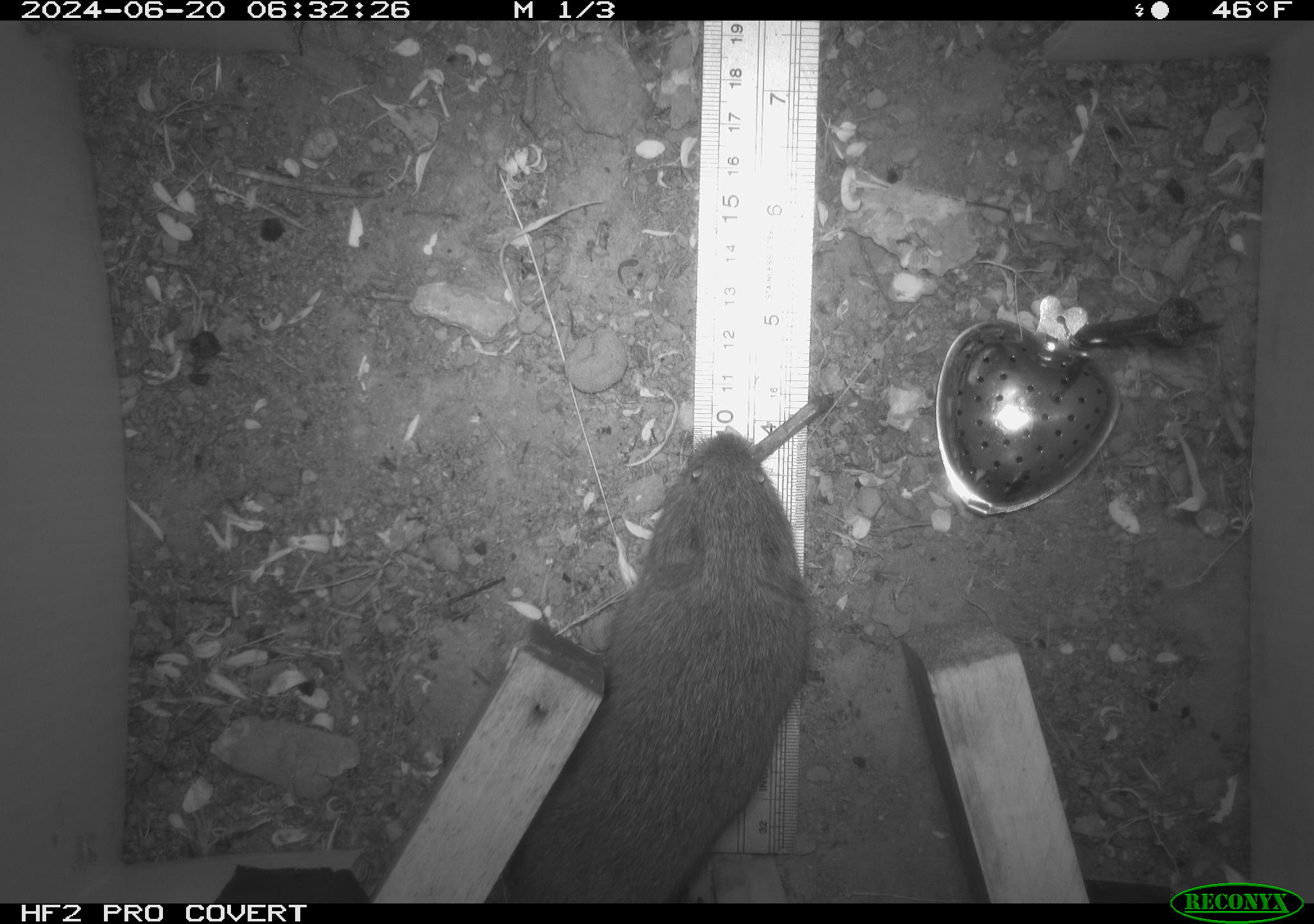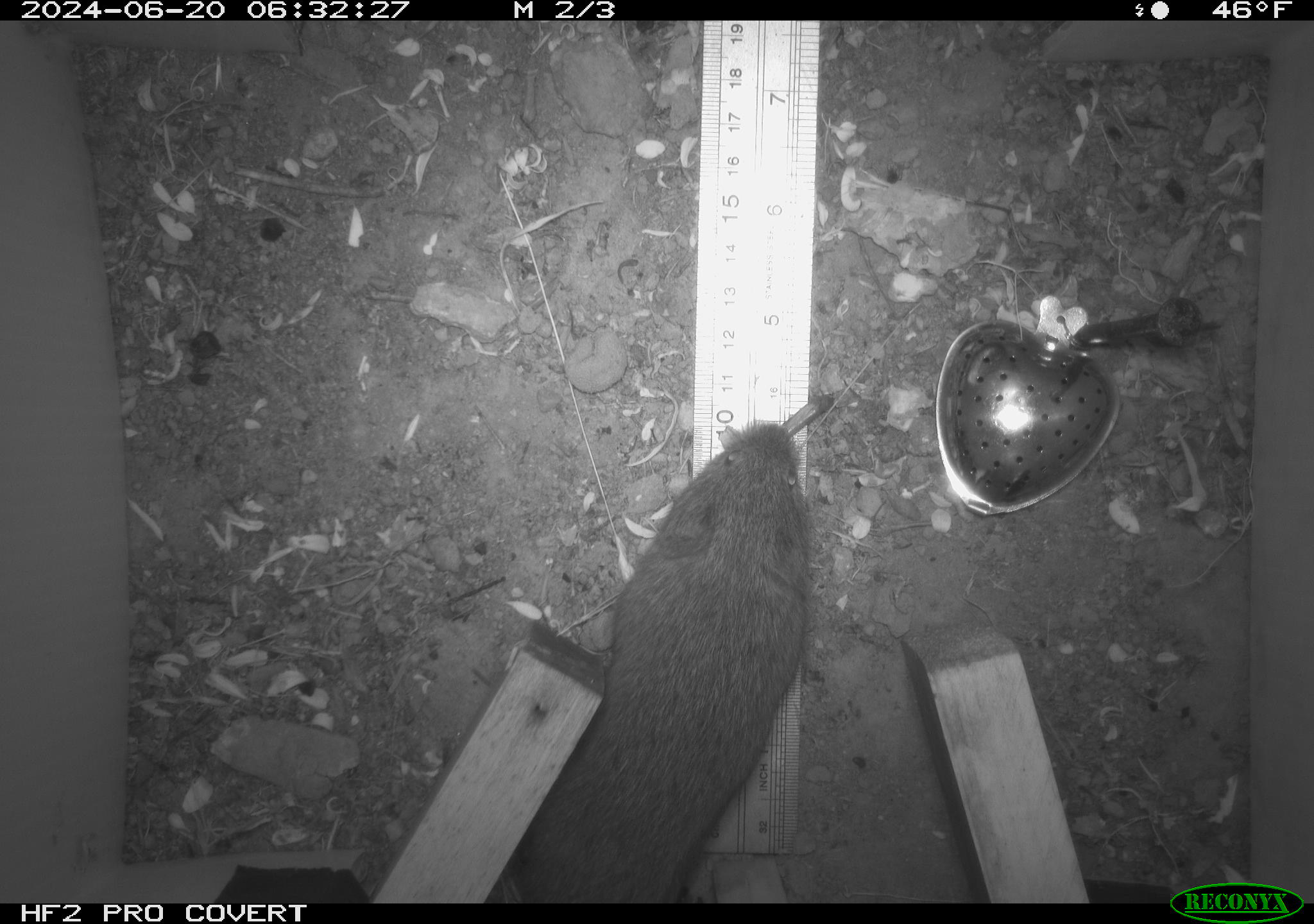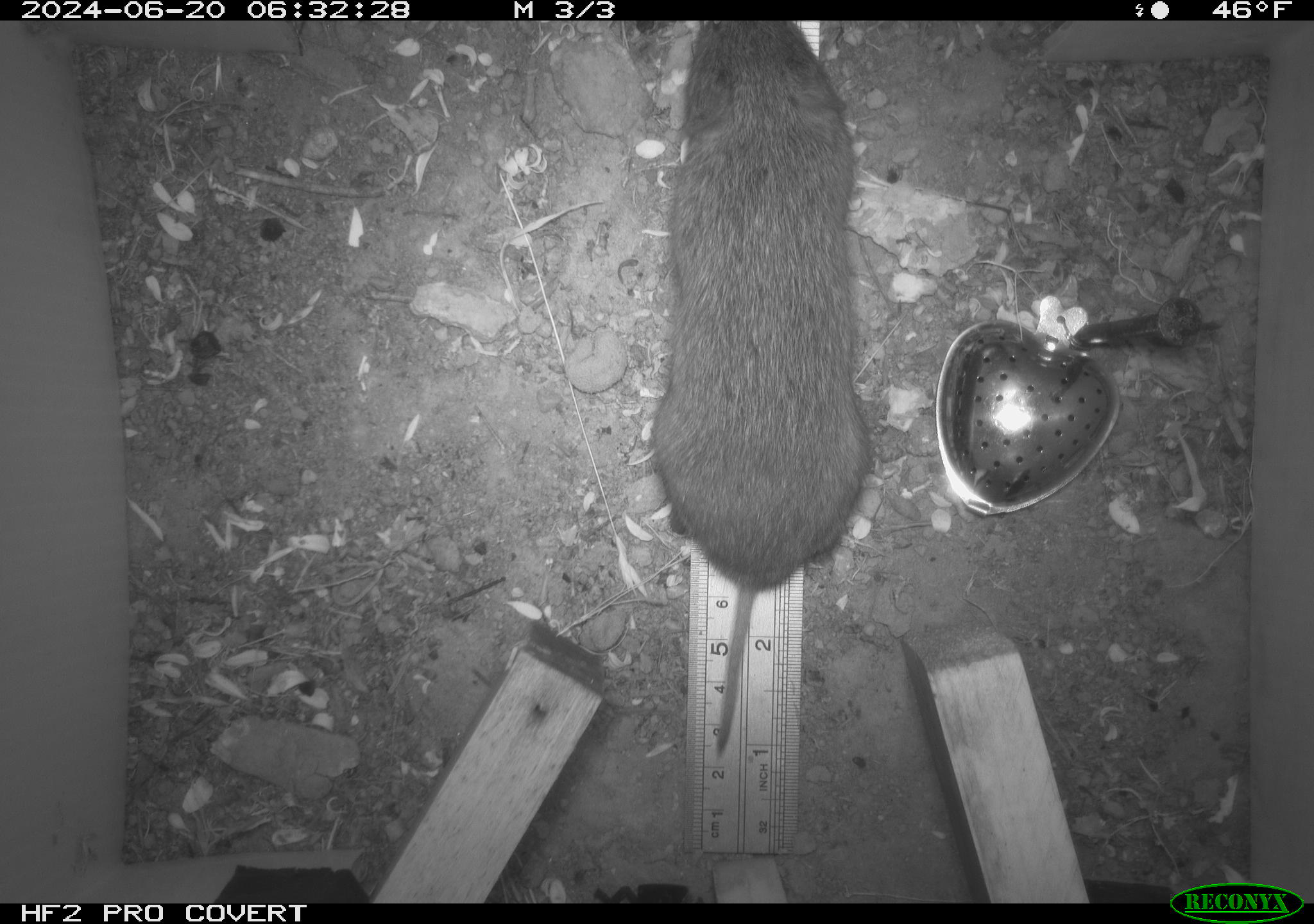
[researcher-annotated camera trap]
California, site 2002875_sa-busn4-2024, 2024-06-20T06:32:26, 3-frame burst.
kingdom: Animalia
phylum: Chordata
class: Mammalia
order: Rodentia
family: Cricetidae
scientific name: Arvicolinae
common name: voles, lemmings, and muskrats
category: arvicolinae subfamily